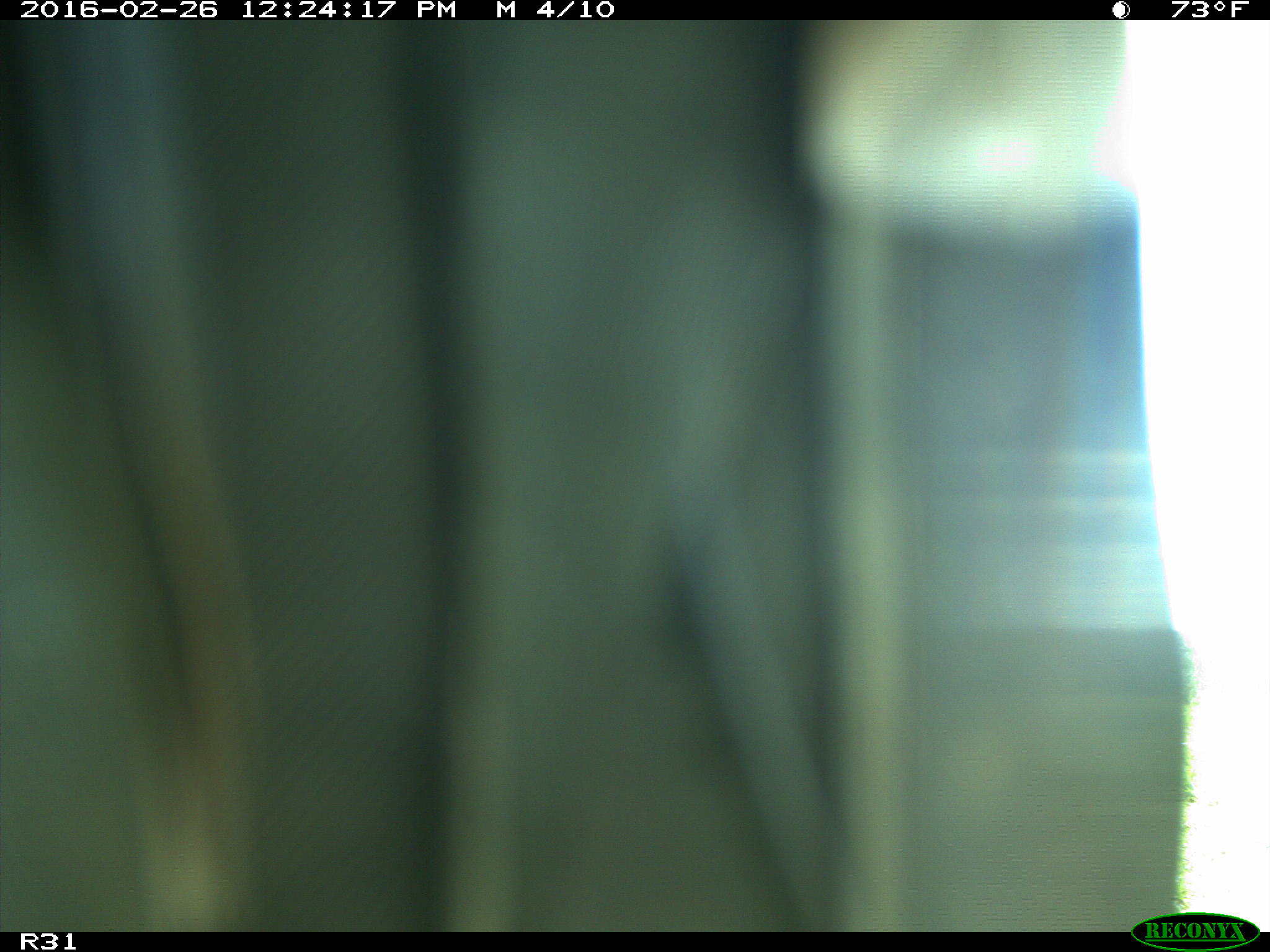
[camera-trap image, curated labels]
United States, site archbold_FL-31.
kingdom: Animalia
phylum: Chordata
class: Aves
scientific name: Aves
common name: birds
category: unidentified bird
Unidentified bird (birds) (Aves).